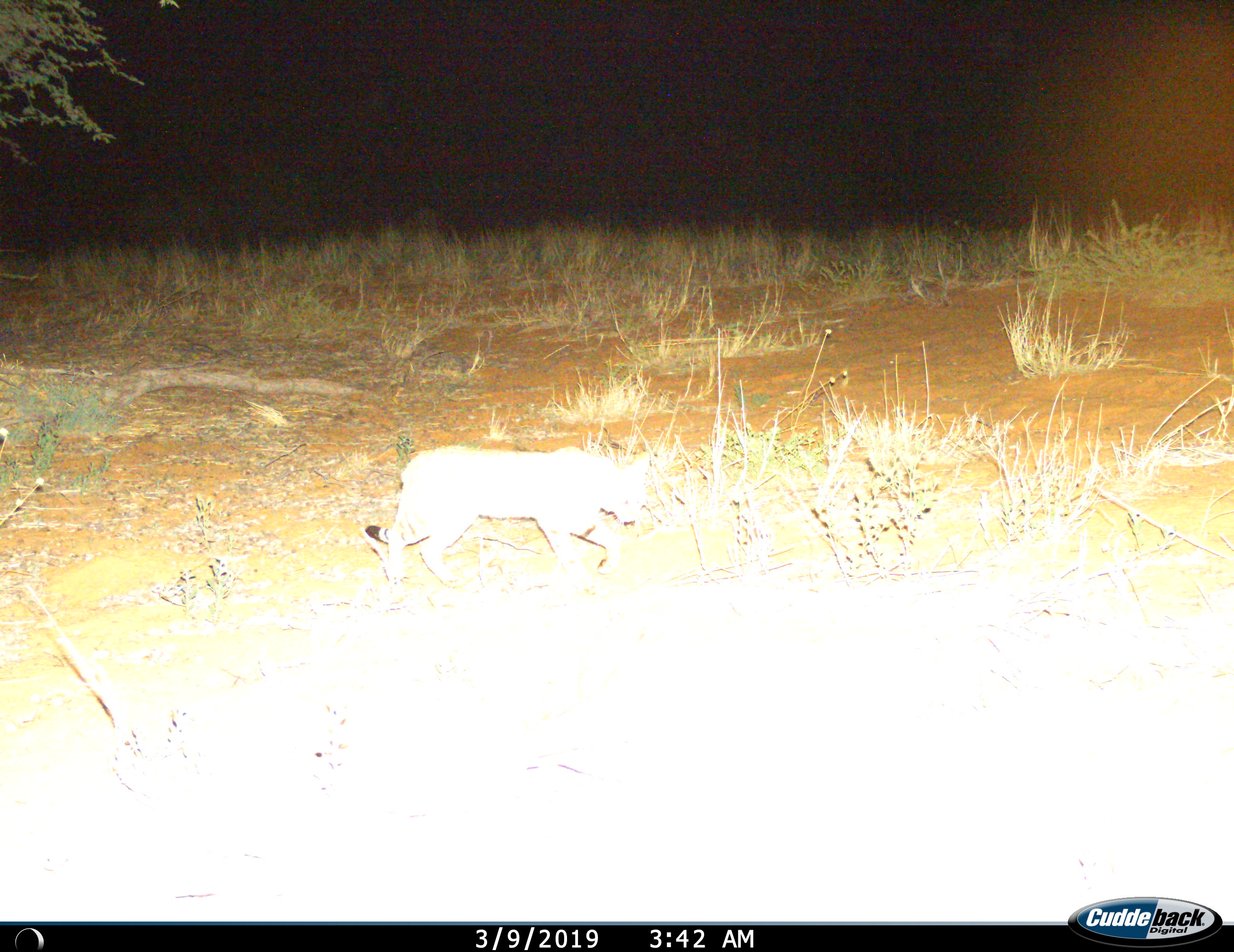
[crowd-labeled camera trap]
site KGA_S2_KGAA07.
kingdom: Animalia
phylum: Chordata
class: Mammalia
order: Carnivora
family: Felidae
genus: Felis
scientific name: Felis lybica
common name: african wild cat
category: africanwildcat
Africanwildcat (african wild cat) (Felis lybica), count 1. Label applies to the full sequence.